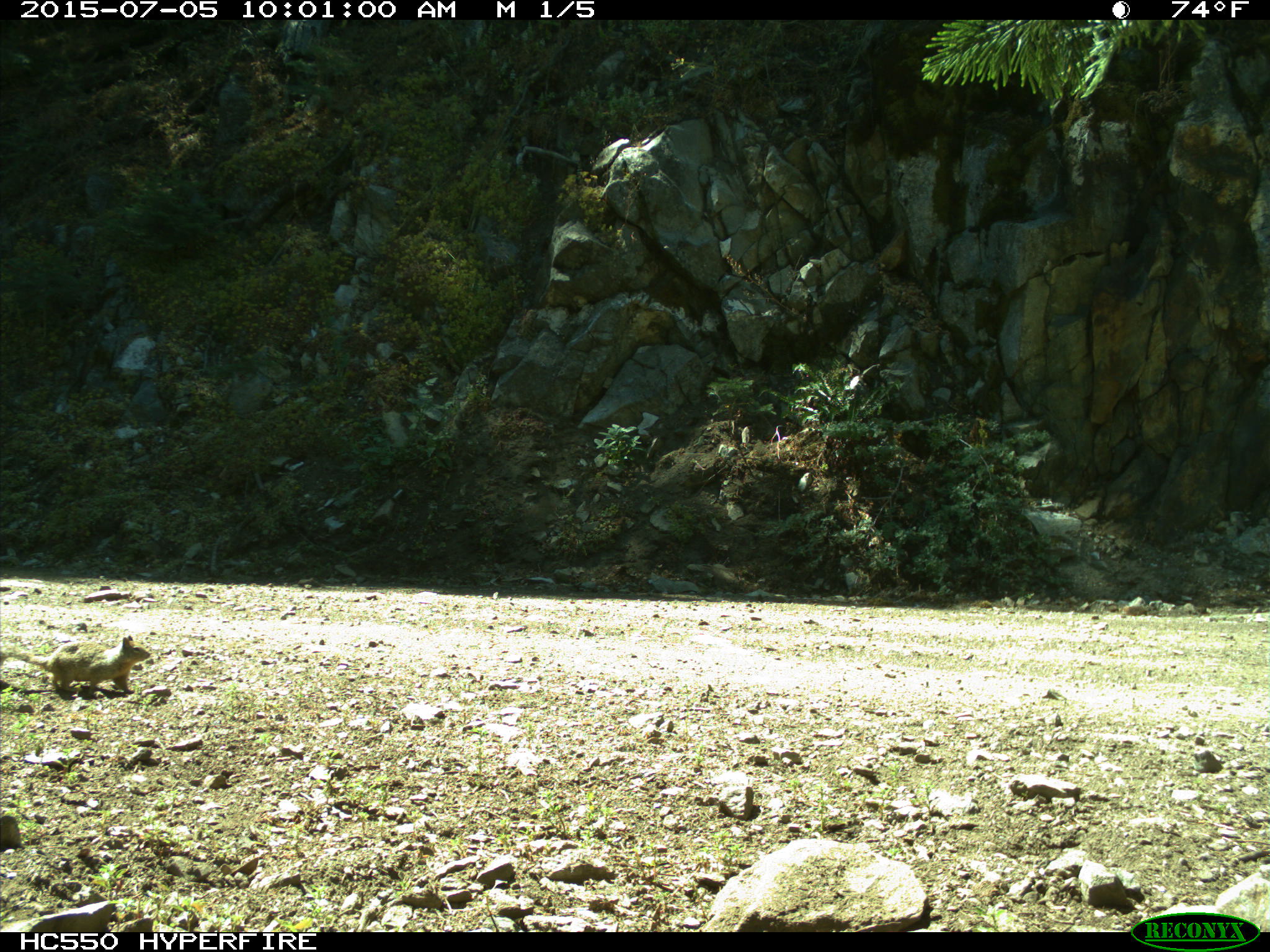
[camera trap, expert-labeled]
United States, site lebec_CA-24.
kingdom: Animalia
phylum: Chordata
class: Mammalia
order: Rodentia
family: Sciuridae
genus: Otospermophilus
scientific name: Otospermophilus beecheyi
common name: california ground squirrel